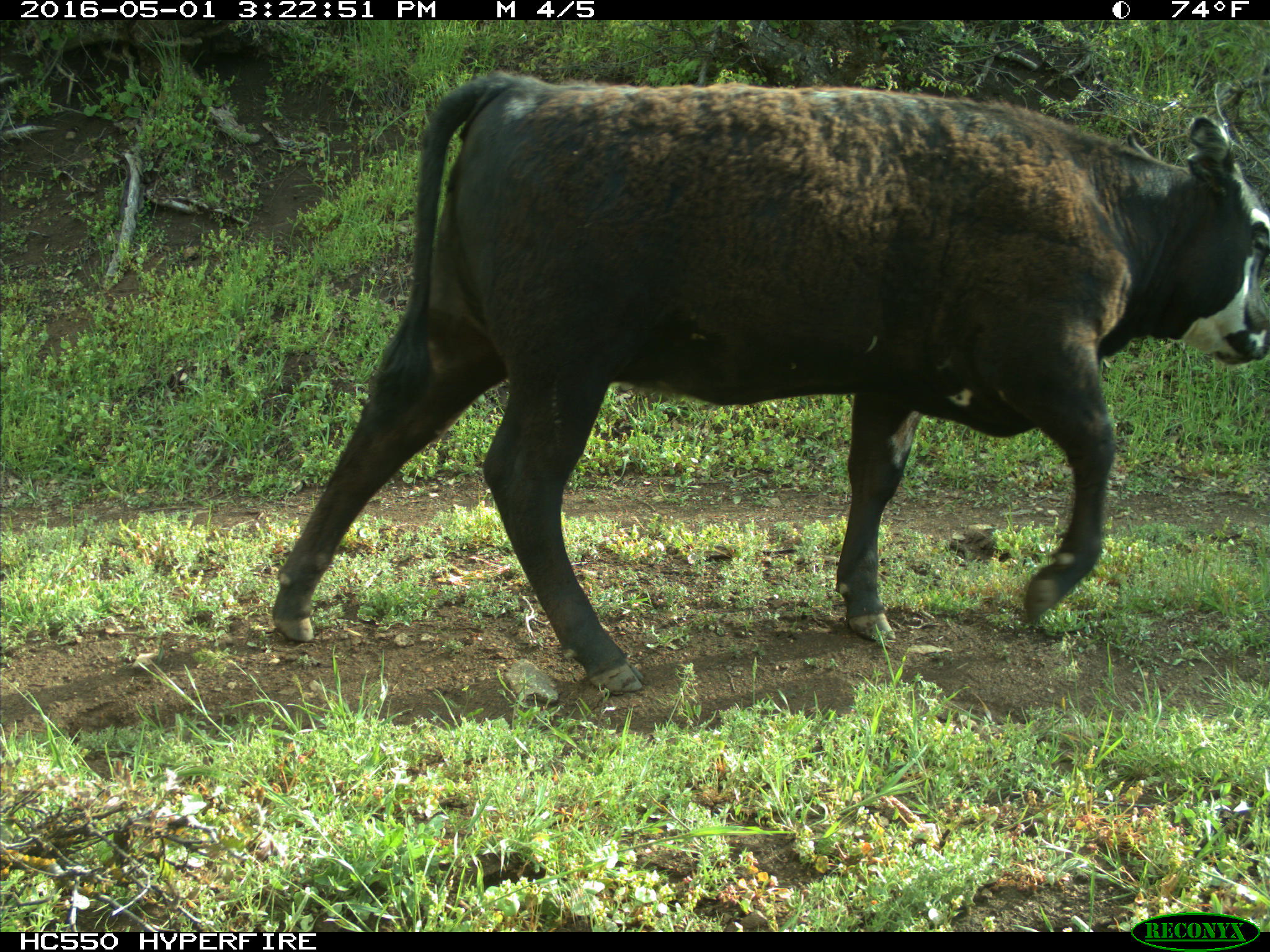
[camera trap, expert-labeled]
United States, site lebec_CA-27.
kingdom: Animalia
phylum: Chordata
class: Mammalia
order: Artiodactyla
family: Bovidae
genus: Bos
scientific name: Bos taurus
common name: domestic cow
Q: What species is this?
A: Bos taurus (domestic cow).